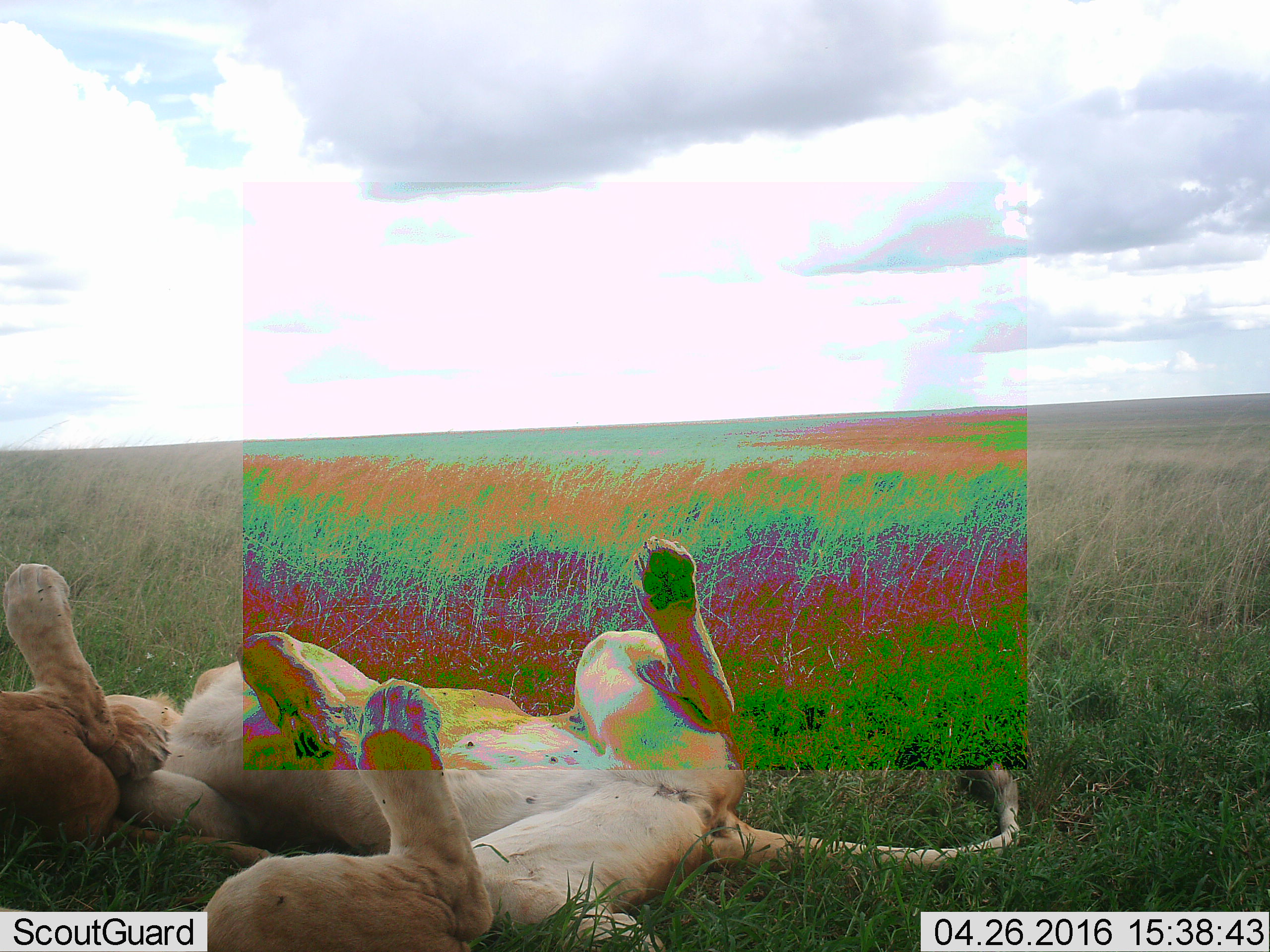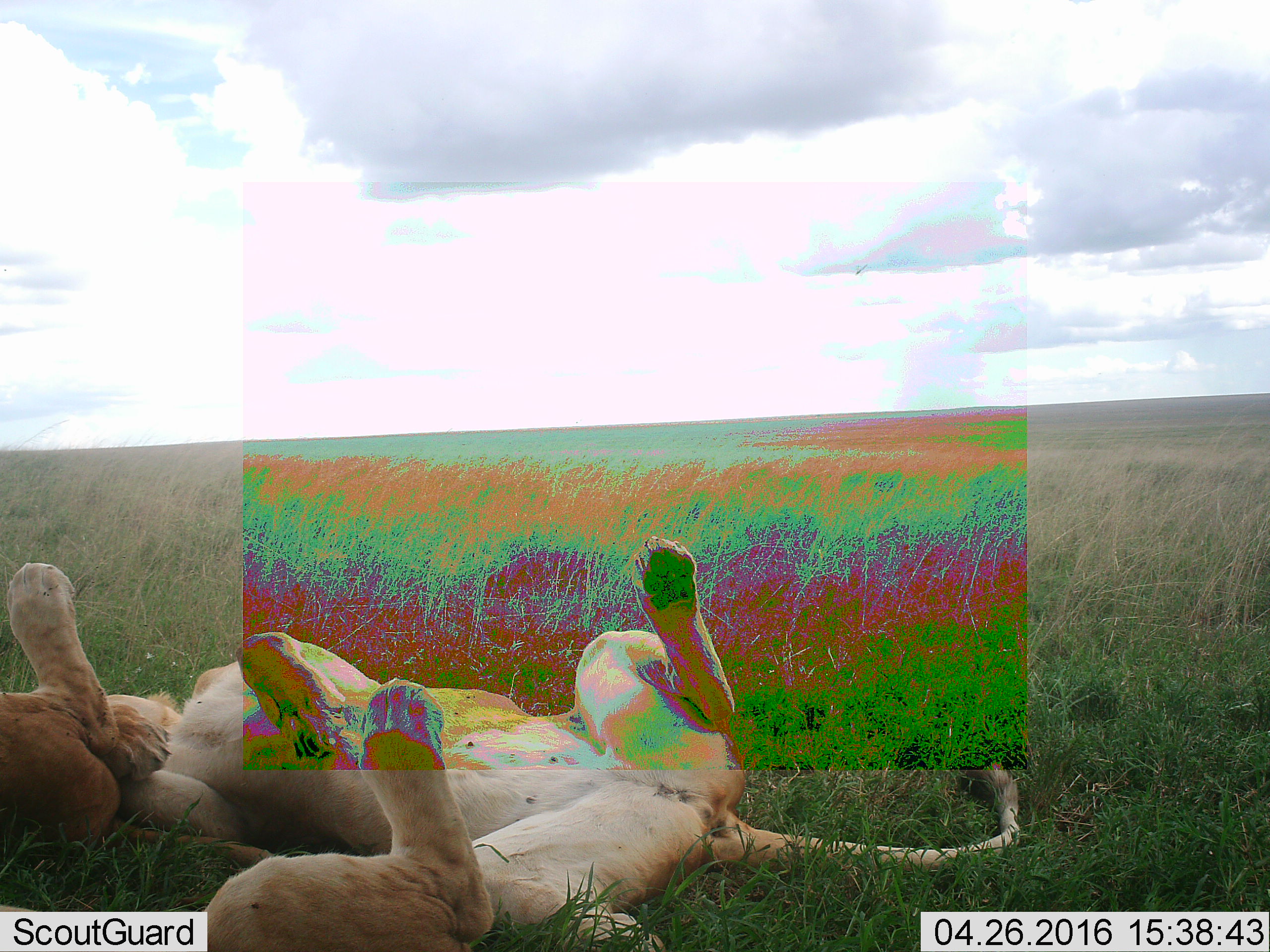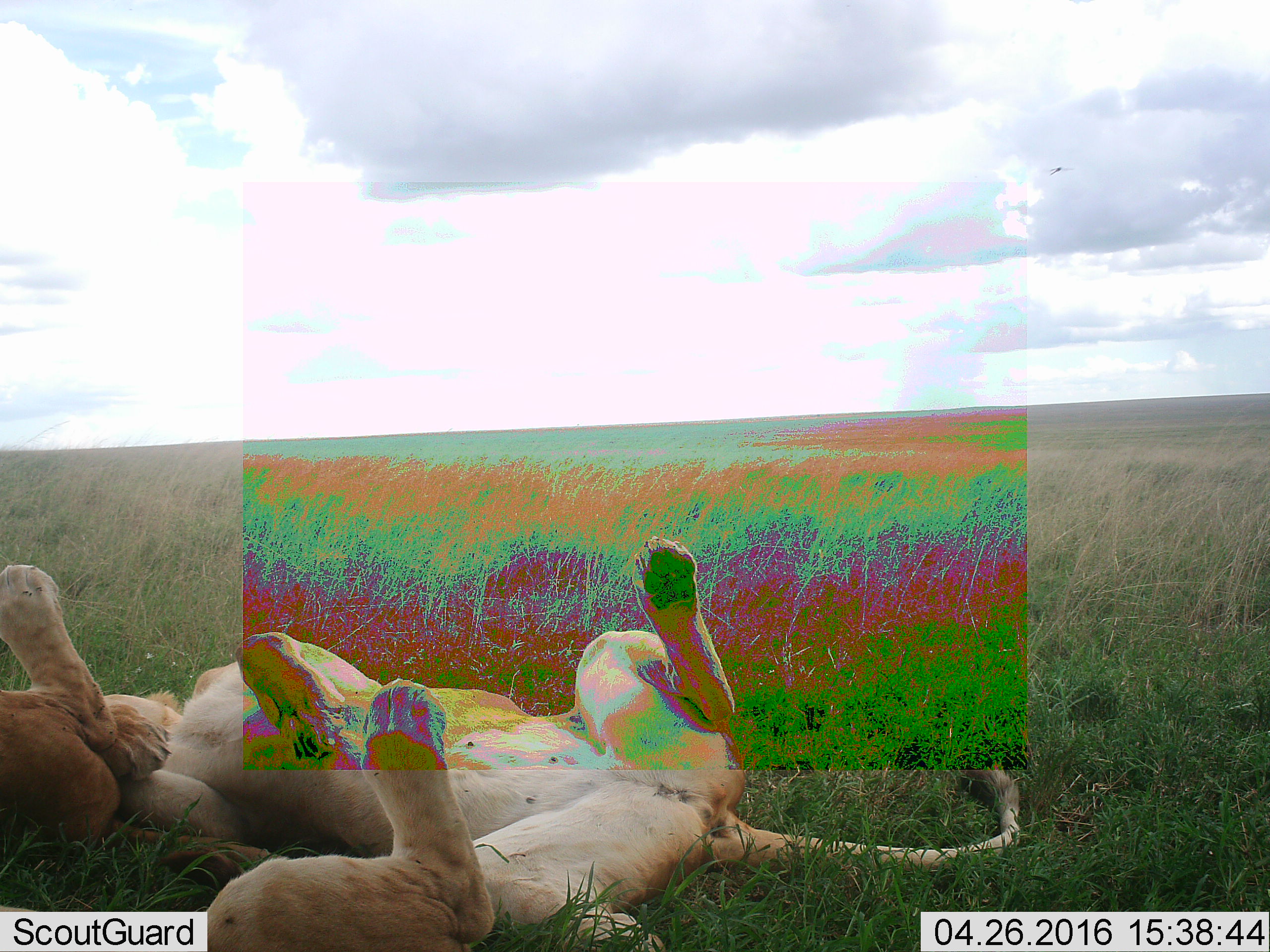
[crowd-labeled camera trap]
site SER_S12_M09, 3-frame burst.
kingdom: Animalia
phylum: Chordata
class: Mammalia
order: Carnivora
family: Felidae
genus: Panthera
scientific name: Panthera leo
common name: lion female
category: lionfemale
Lionfemale (lion female) (Panthera leo), count 2. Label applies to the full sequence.